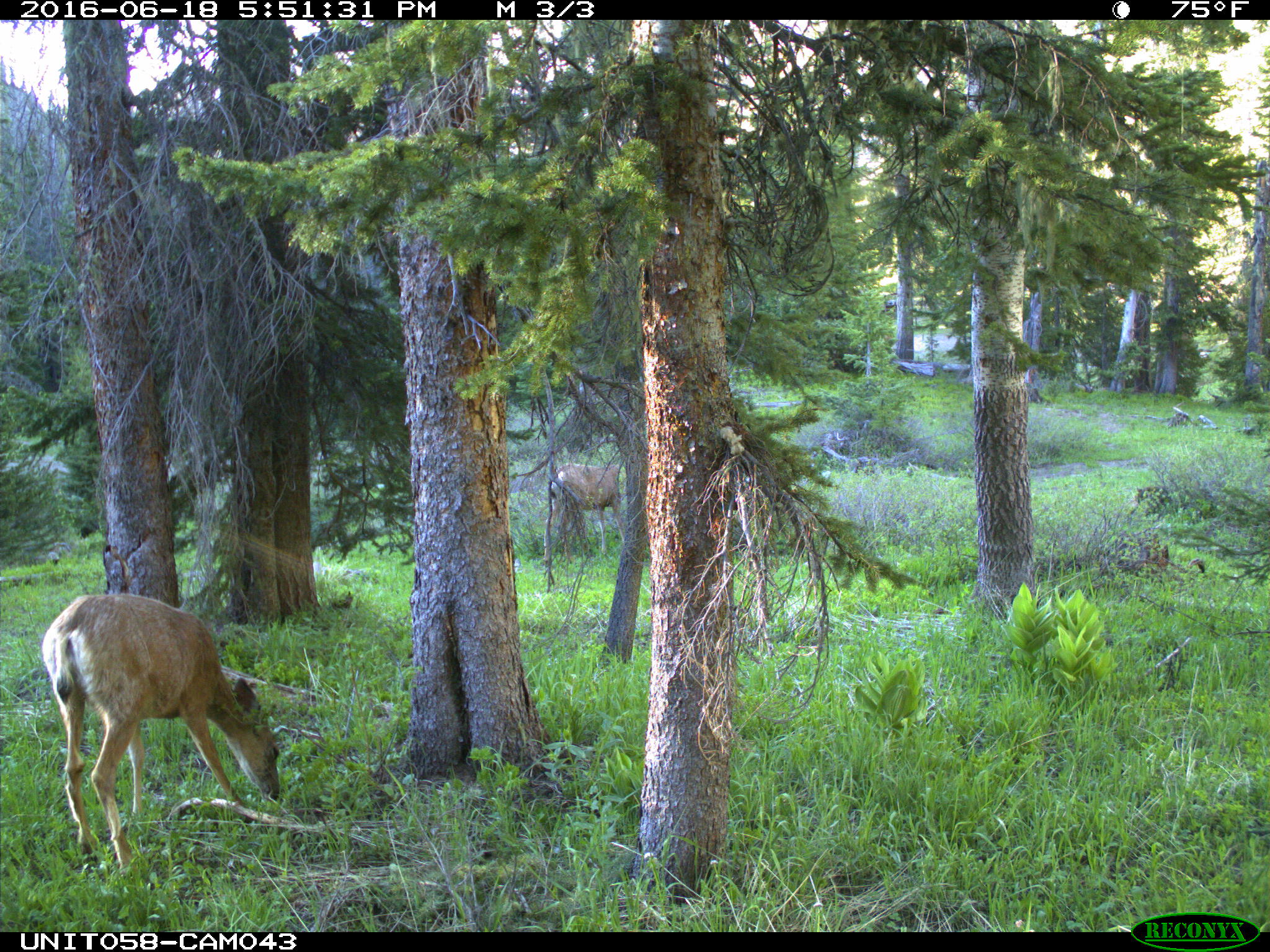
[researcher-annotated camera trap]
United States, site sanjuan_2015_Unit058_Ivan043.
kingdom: Animalia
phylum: Chordata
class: Mammalia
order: Artiodactyla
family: Cervidae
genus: Odocoileus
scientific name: Odocoileus hemionus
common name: mule deer